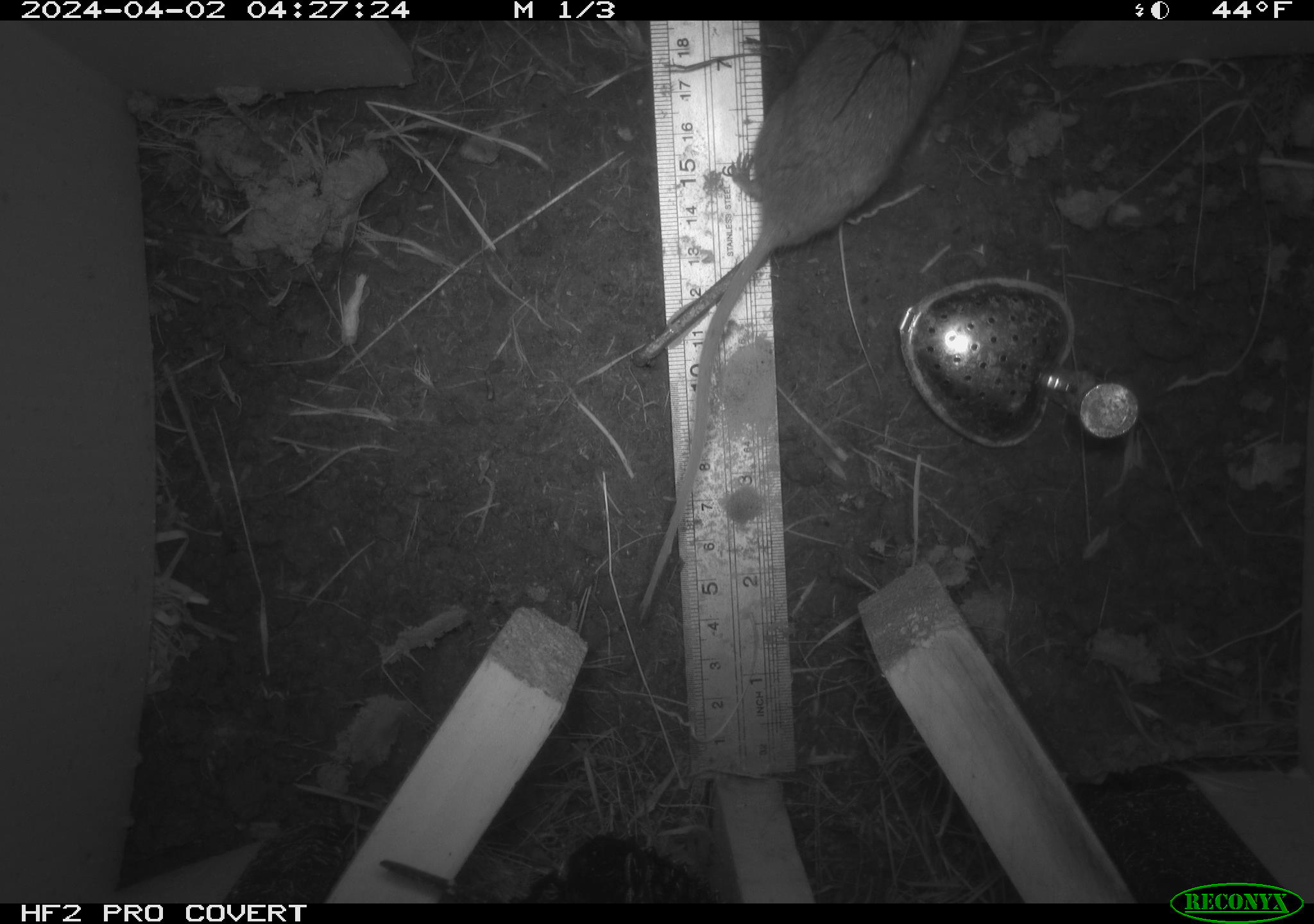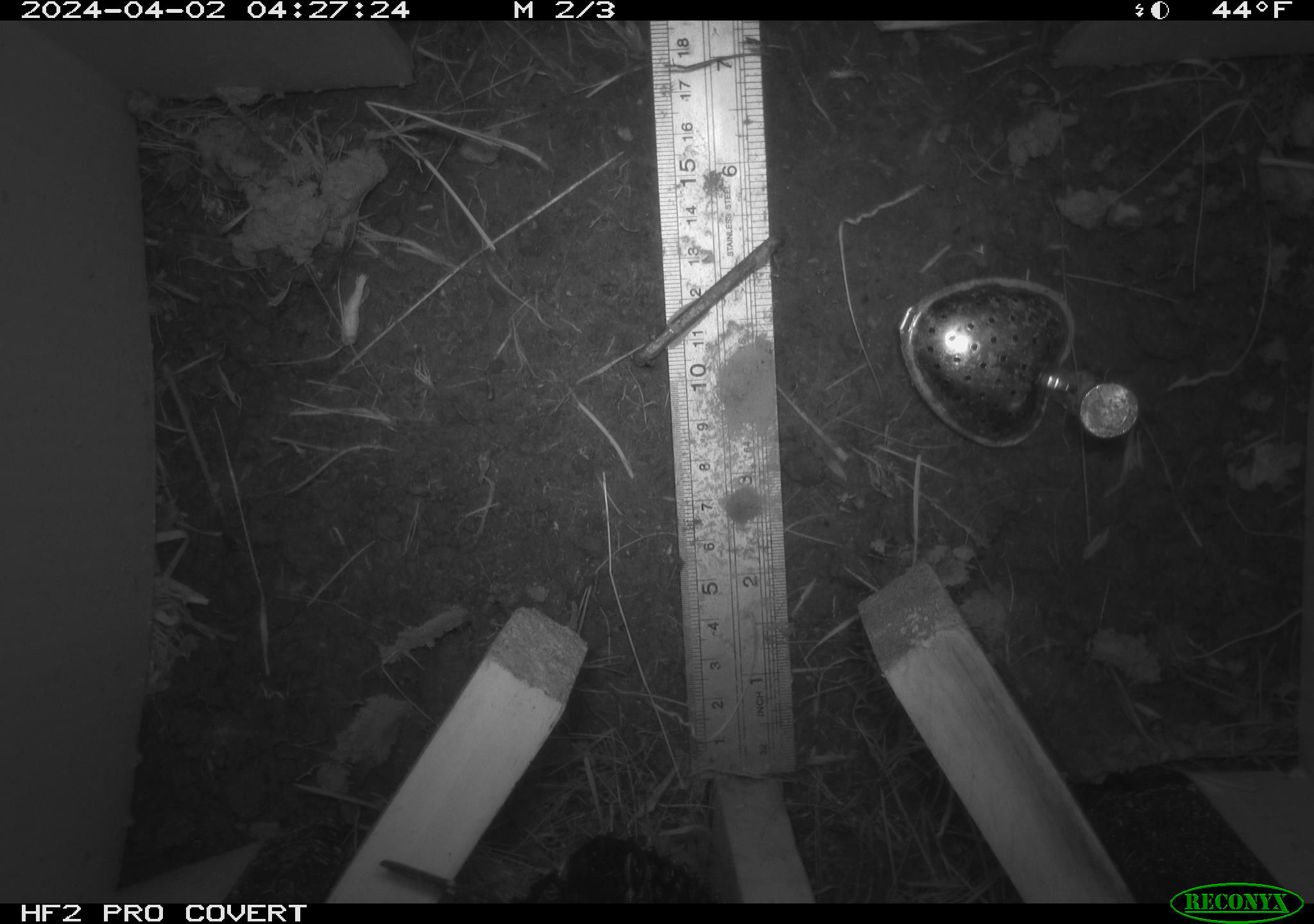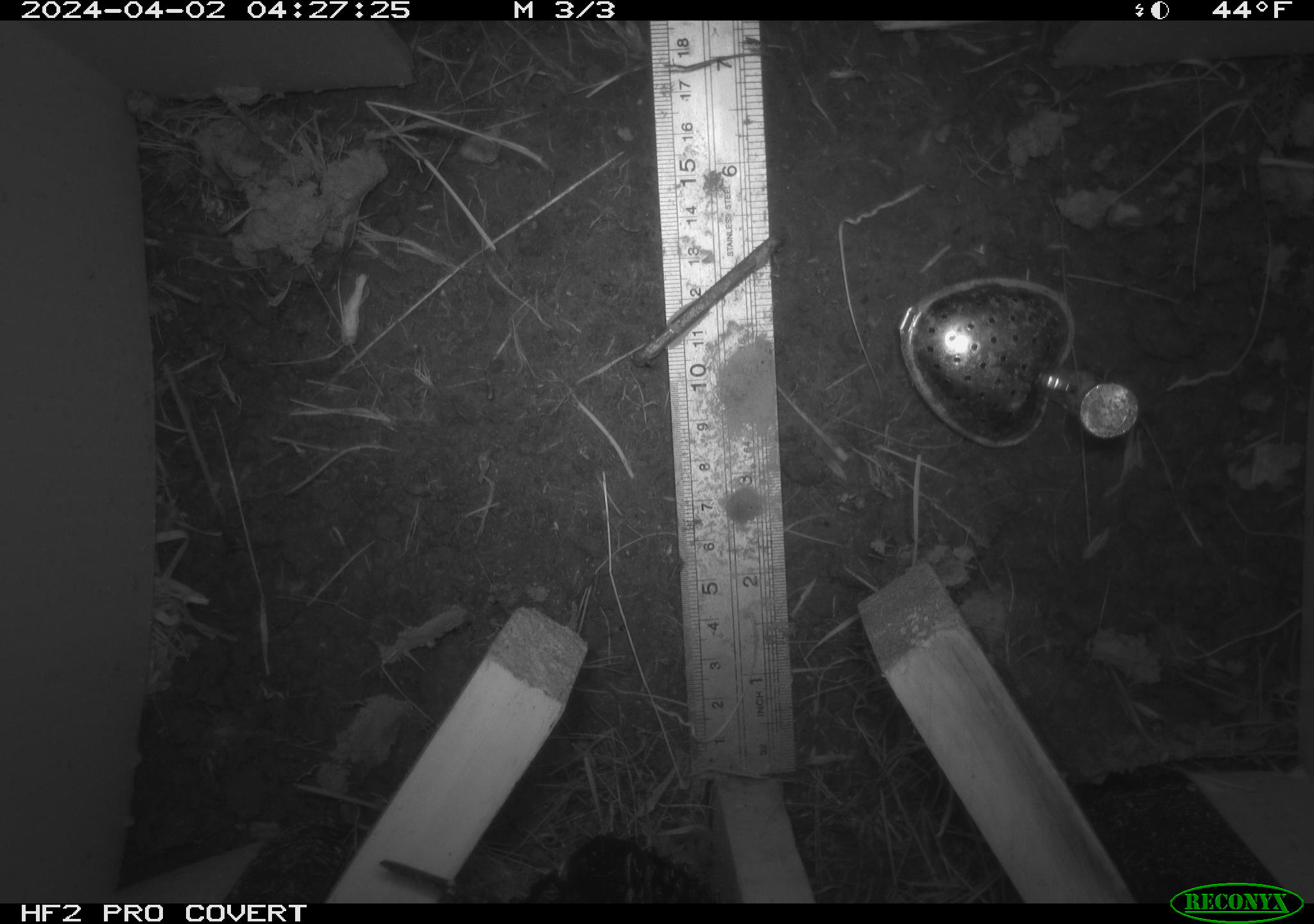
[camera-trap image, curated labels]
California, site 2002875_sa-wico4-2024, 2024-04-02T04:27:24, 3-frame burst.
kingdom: Animalia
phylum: Chordata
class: Mammalia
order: Rodentia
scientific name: Rodentia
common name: rodent